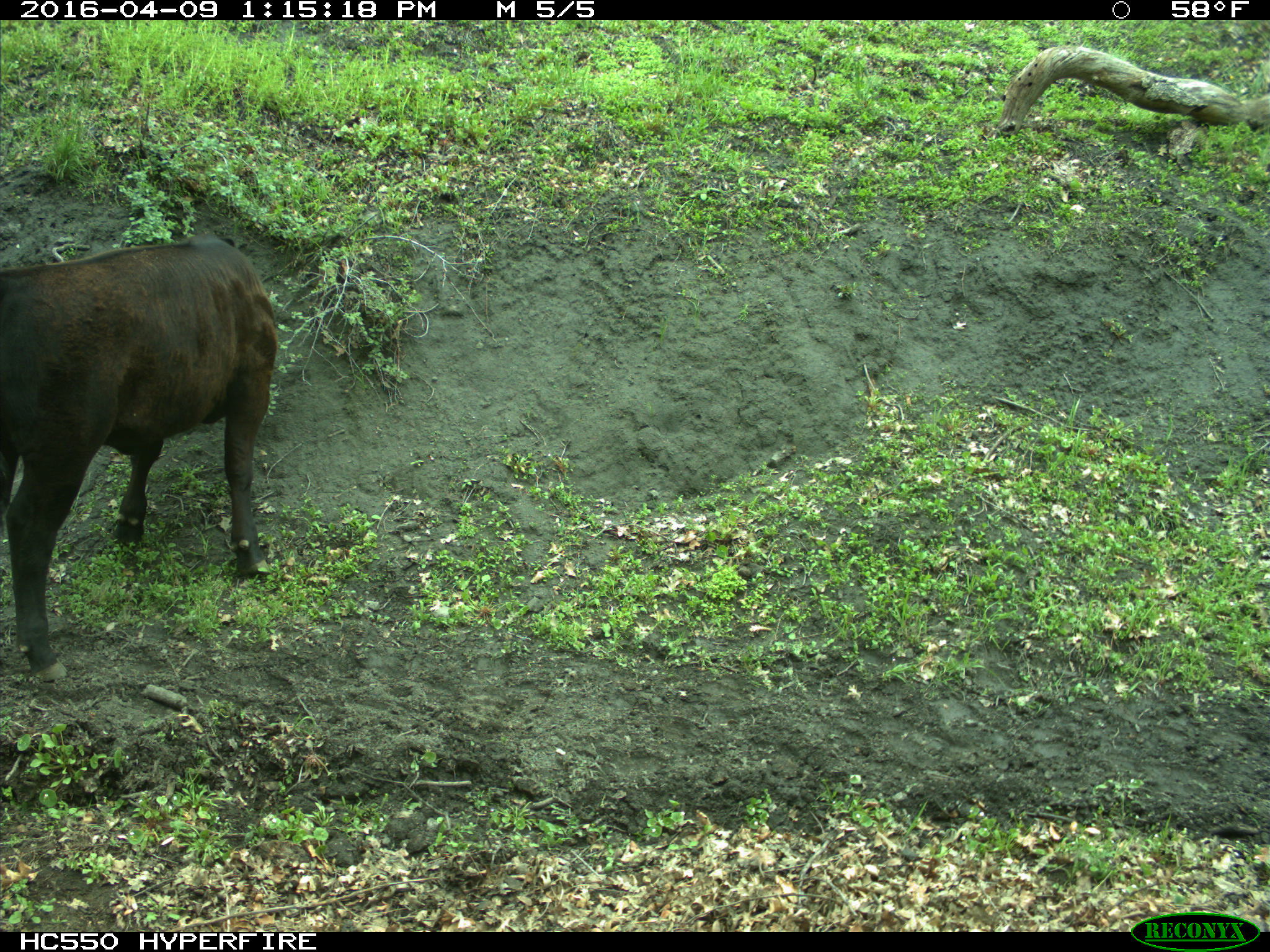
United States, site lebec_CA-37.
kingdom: Animalia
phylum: Chordata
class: Mammalia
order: Artiodactyla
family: Bovidae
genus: Bos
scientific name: Bos taurus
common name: domestic cow